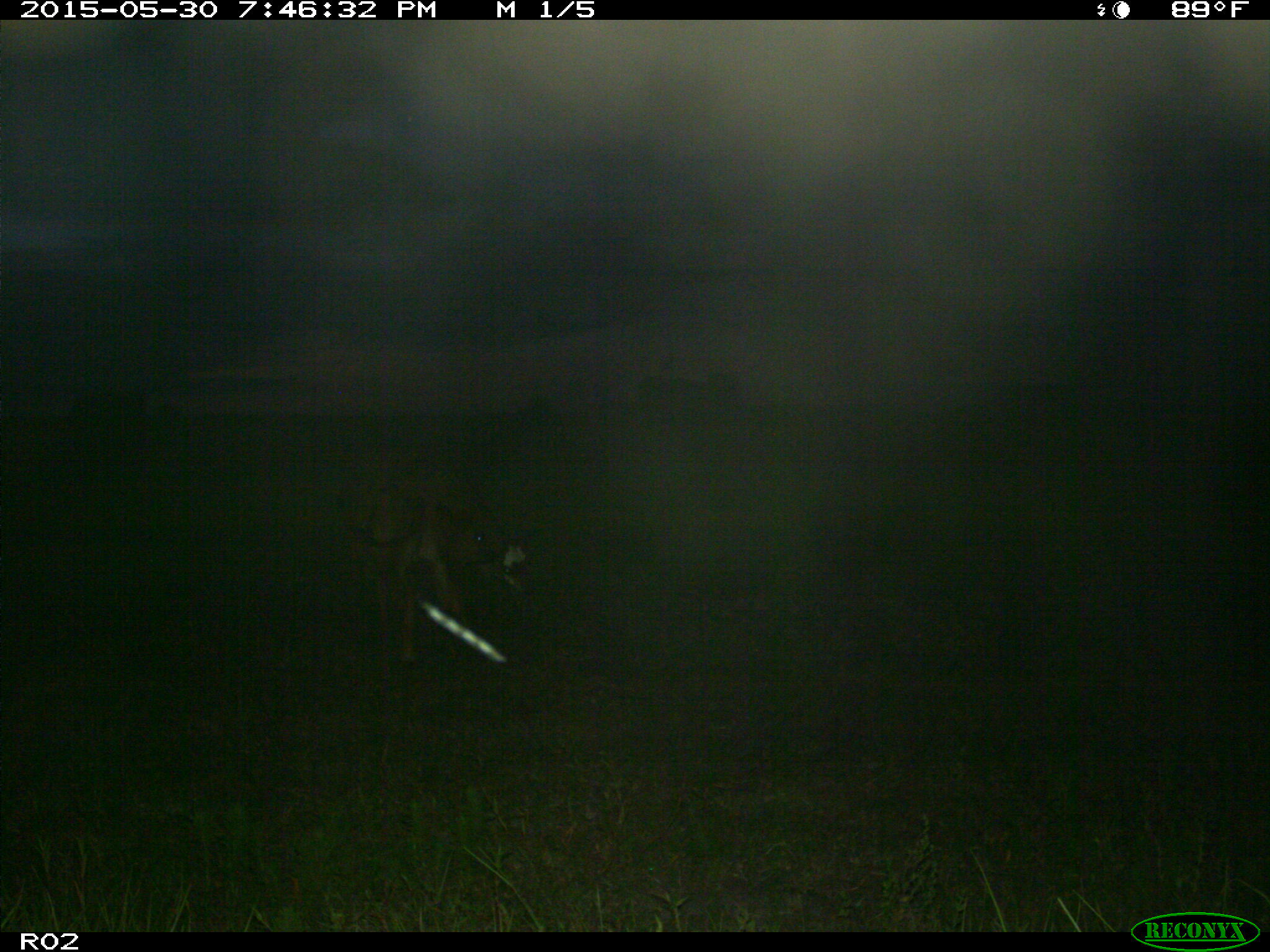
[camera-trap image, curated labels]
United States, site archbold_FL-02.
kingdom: Animalia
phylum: Chordata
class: Mammalia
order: Artiodactyla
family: Bovidae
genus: Bos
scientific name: Bos taurus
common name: domestic cow